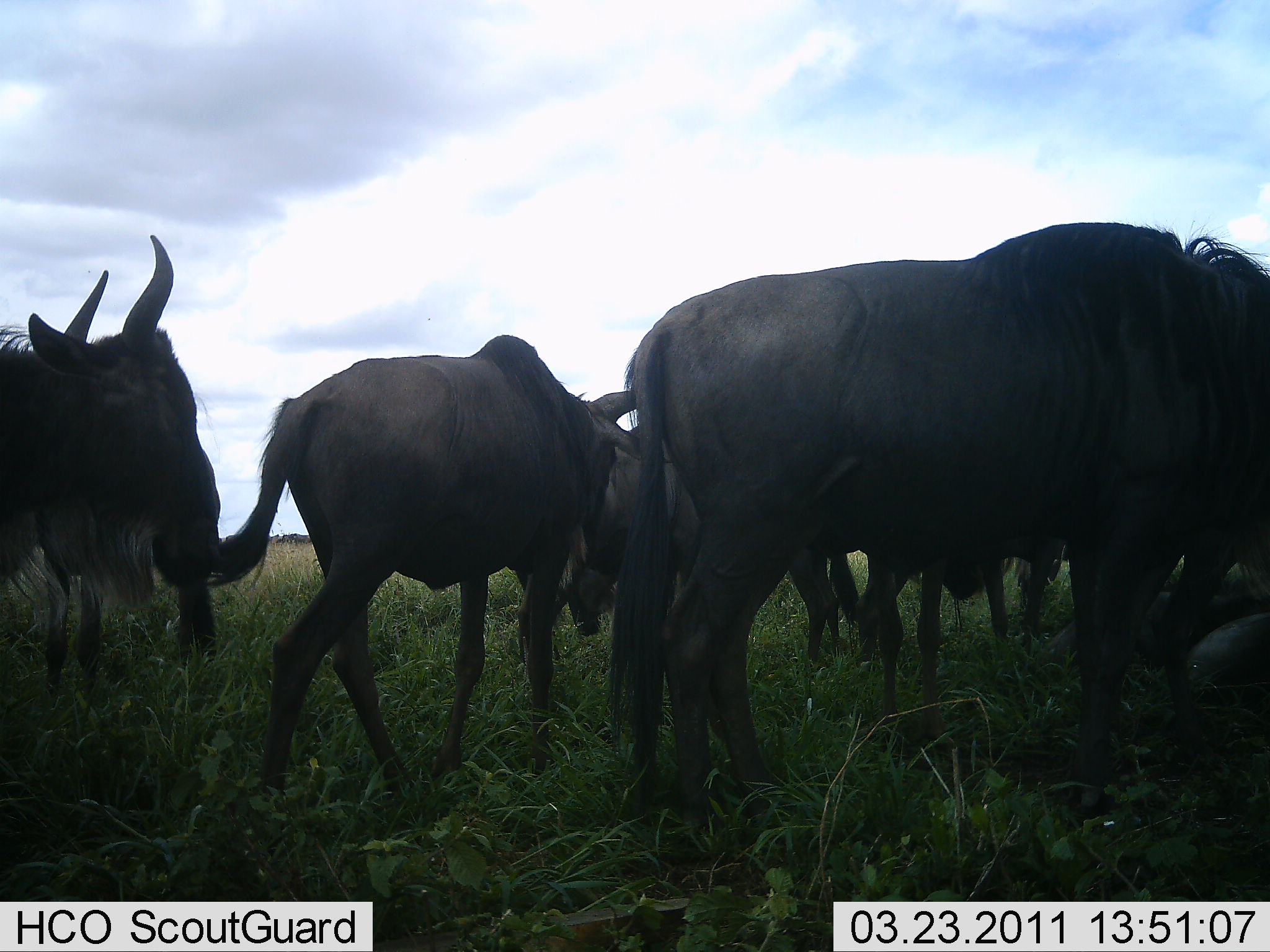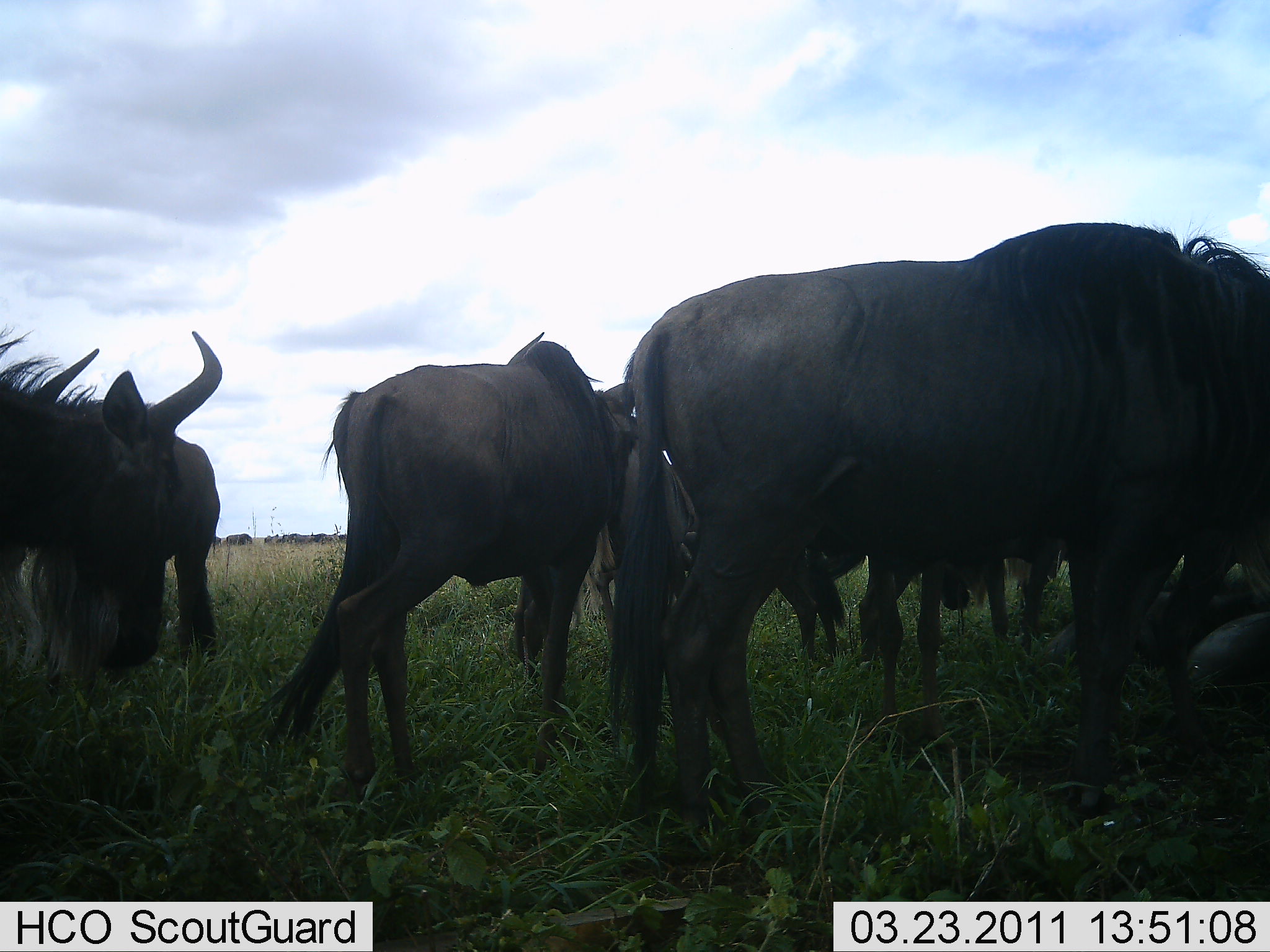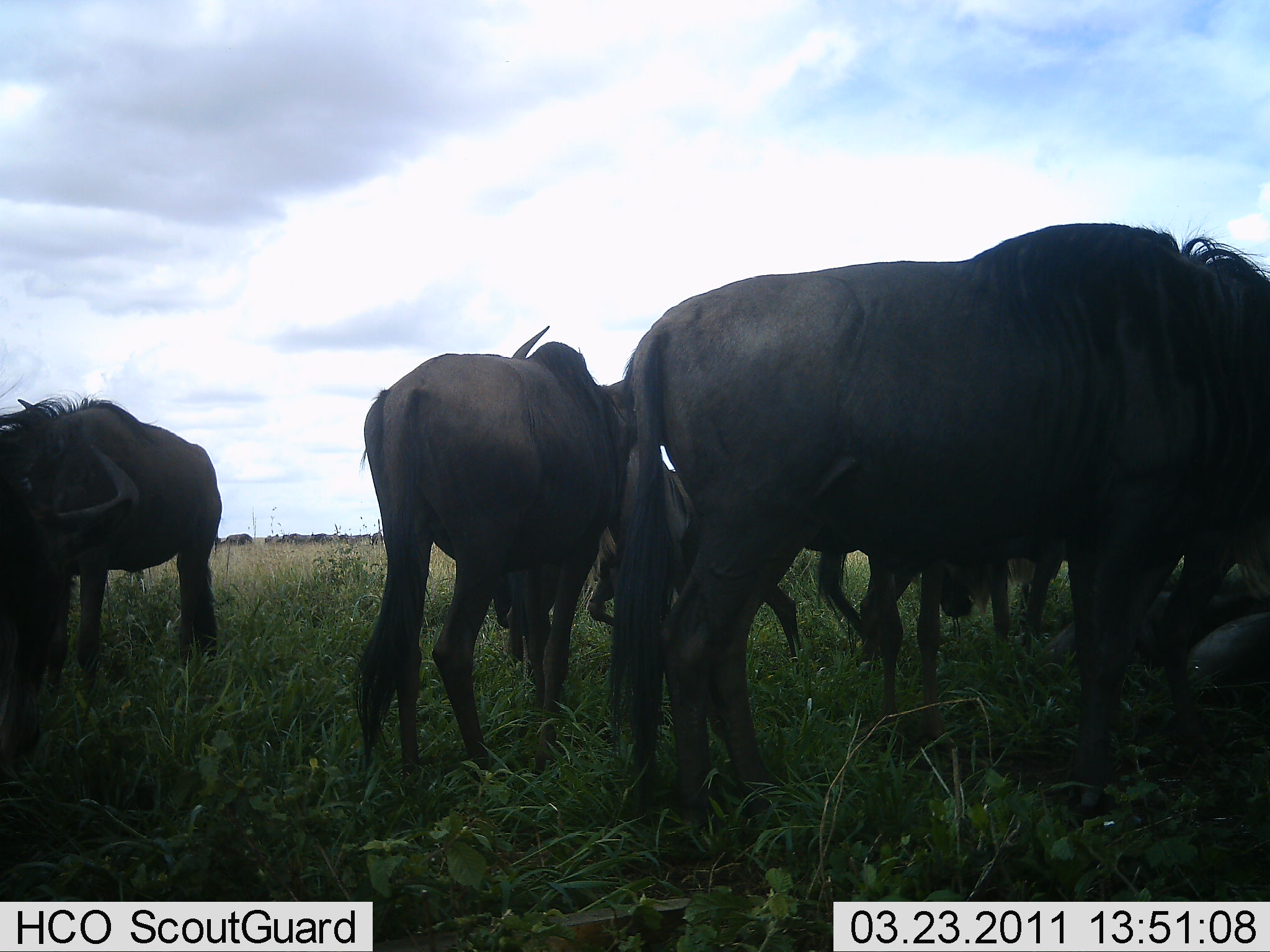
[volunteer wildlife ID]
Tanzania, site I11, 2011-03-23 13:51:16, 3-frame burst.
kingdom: Animalia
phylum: Chordata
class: Mammalia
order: Artiodactyla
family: Bovidae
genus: Connochaetes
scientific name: Connochaetes taurinus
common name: blue wildebeest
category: wildebeest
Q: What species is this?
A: Wildebeest (blue wildebeest) (Connochaetes taurinus).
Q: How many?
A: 8.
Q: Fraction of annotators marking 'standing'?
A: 64%.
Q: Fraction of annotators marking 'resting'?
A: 29%.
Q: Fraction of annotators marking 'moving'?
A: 21%.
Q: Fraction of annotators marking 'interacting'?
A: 0%.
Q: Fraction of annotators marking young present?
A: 0%.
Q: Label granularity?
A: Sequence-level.